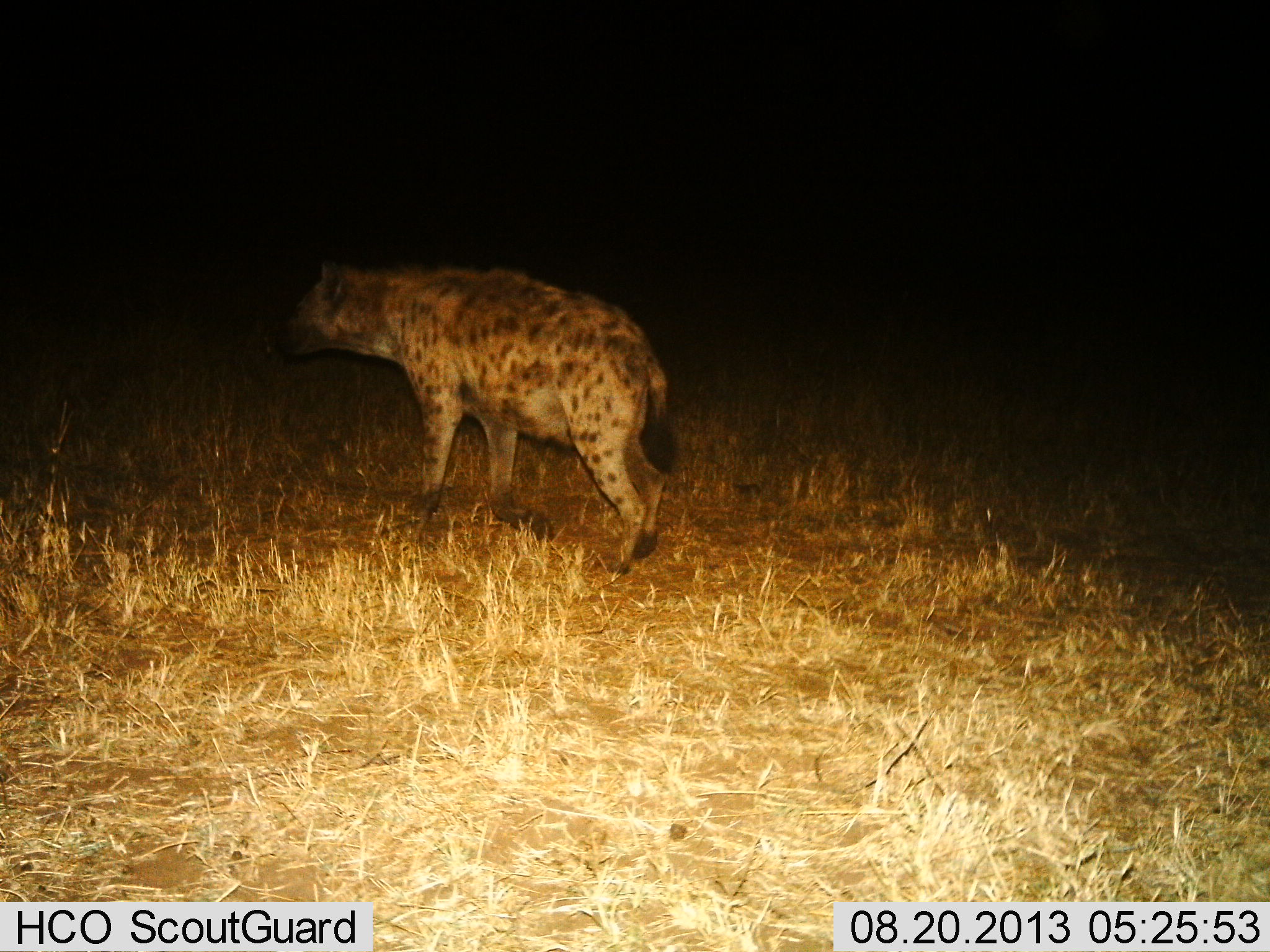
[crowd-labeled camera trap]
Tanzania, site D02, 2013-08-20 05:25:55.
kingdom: Animalia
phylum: Chordata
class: Mammalia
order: Carnivora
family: Hyaenidae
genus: Crocuta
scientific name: Crocuta crocuta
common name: spotted hyena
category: hyenaspotted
Hyenaspotted (spotted hyena) (Crocuta crocuta), count 1. Behavior (volunteer vote fractions): standing 59%, resting 0%, moving 41%, interacting 0%. Young present (vote fraction): 0%. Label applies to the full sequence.